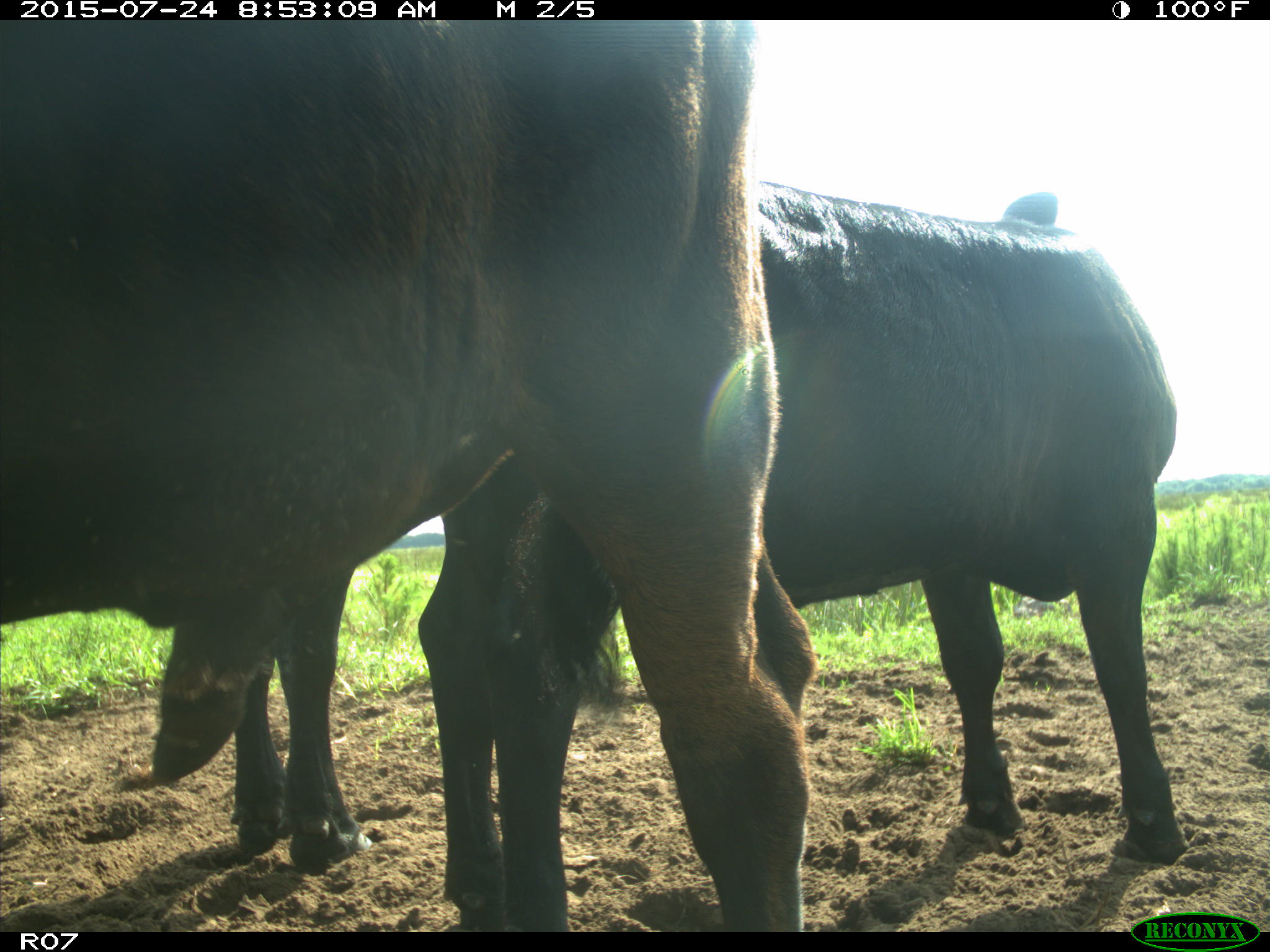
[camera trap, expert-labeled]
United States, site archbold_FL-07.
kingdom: Animalia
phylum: Chordata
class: Mammalia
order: Artiodactyla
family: Bovidae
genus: Bos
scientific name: Bos taurus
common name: domestic cow